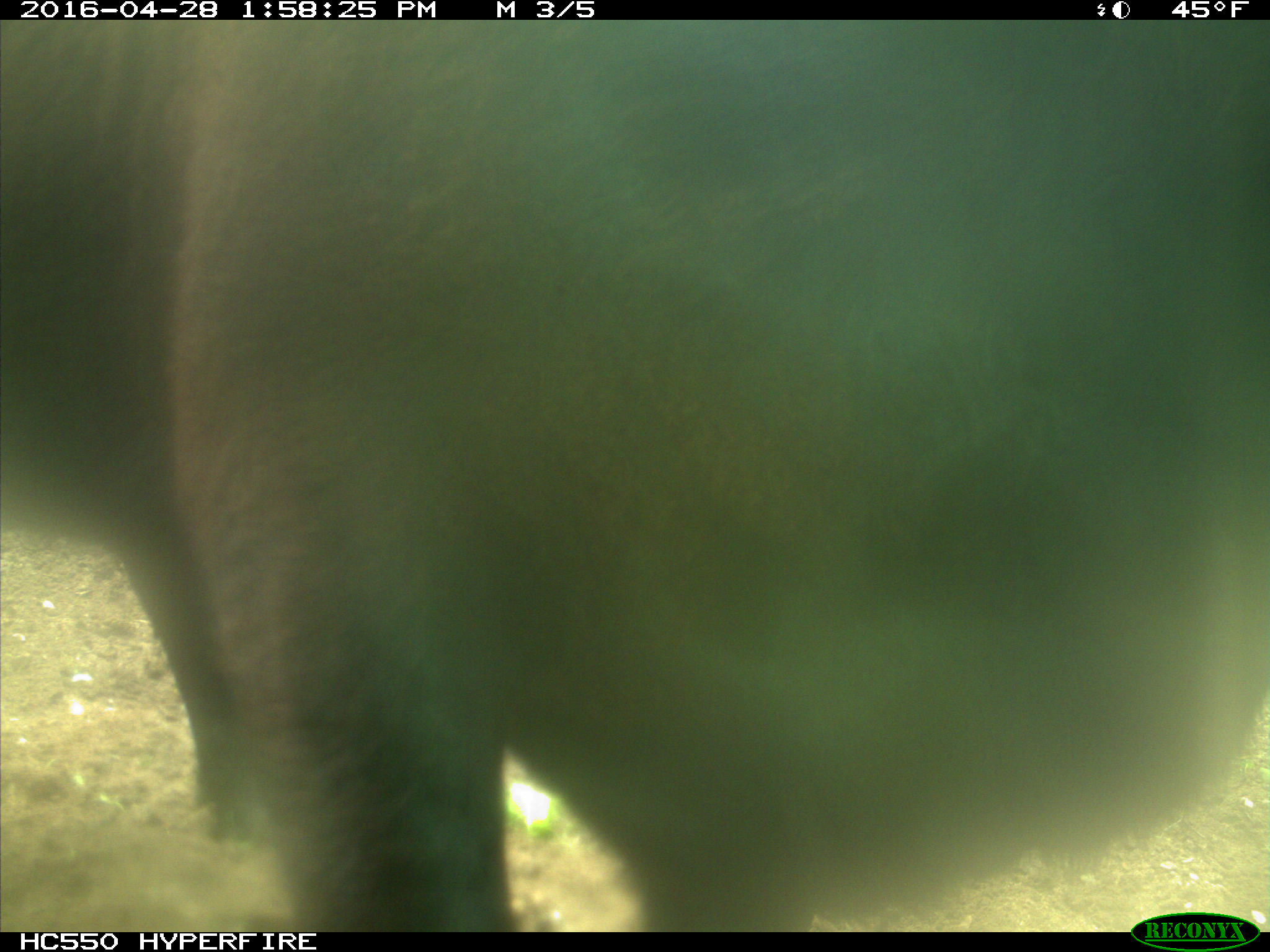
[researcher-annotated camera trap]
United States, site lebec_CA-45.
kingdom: Animalia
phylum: Chordata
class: Mammalia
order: Artiodactyla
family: Bovidae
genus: Bos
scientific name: Bos taurus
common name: domestic cow